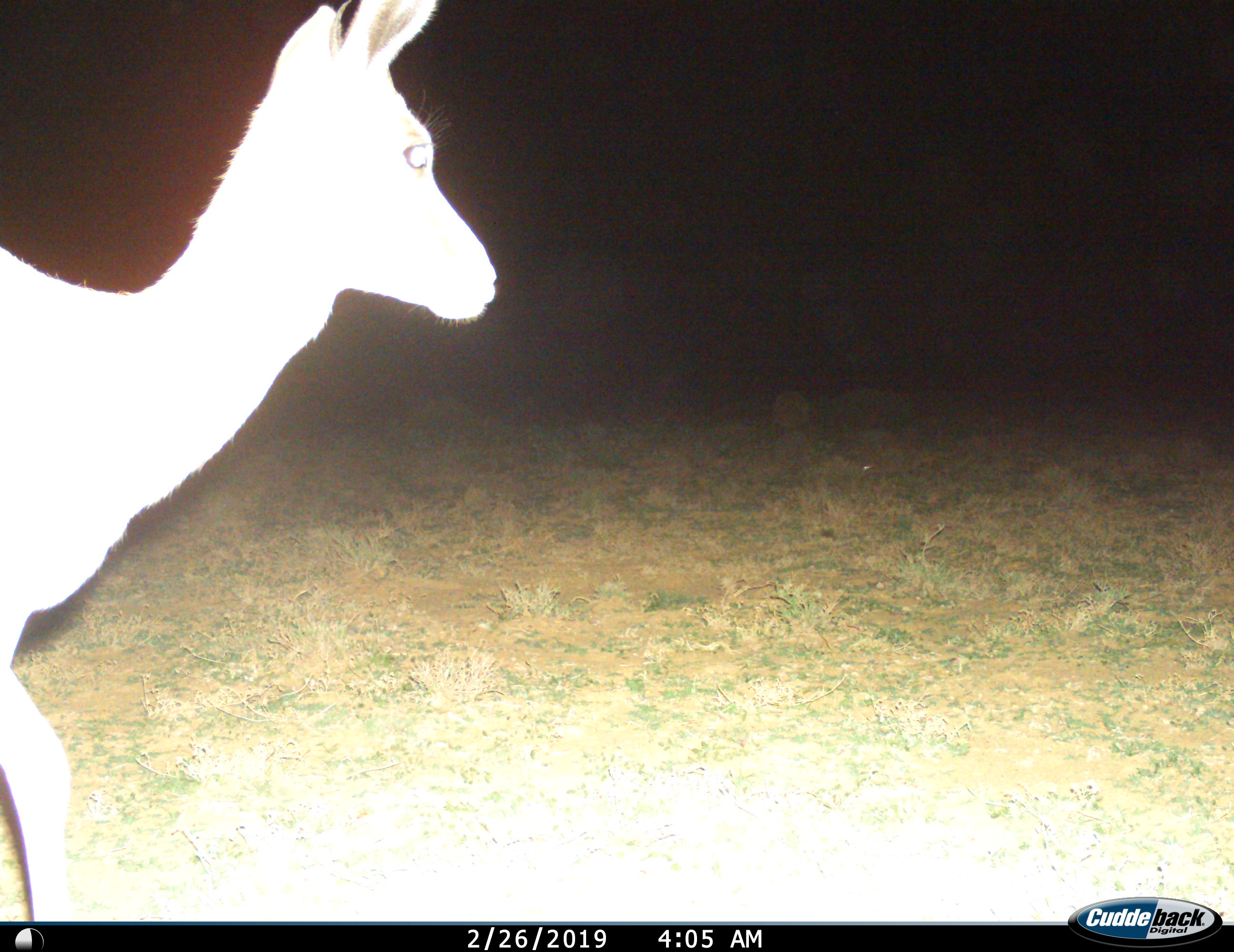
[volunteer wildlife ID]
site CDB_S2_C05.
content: unidentified animal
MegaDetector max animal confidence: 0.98